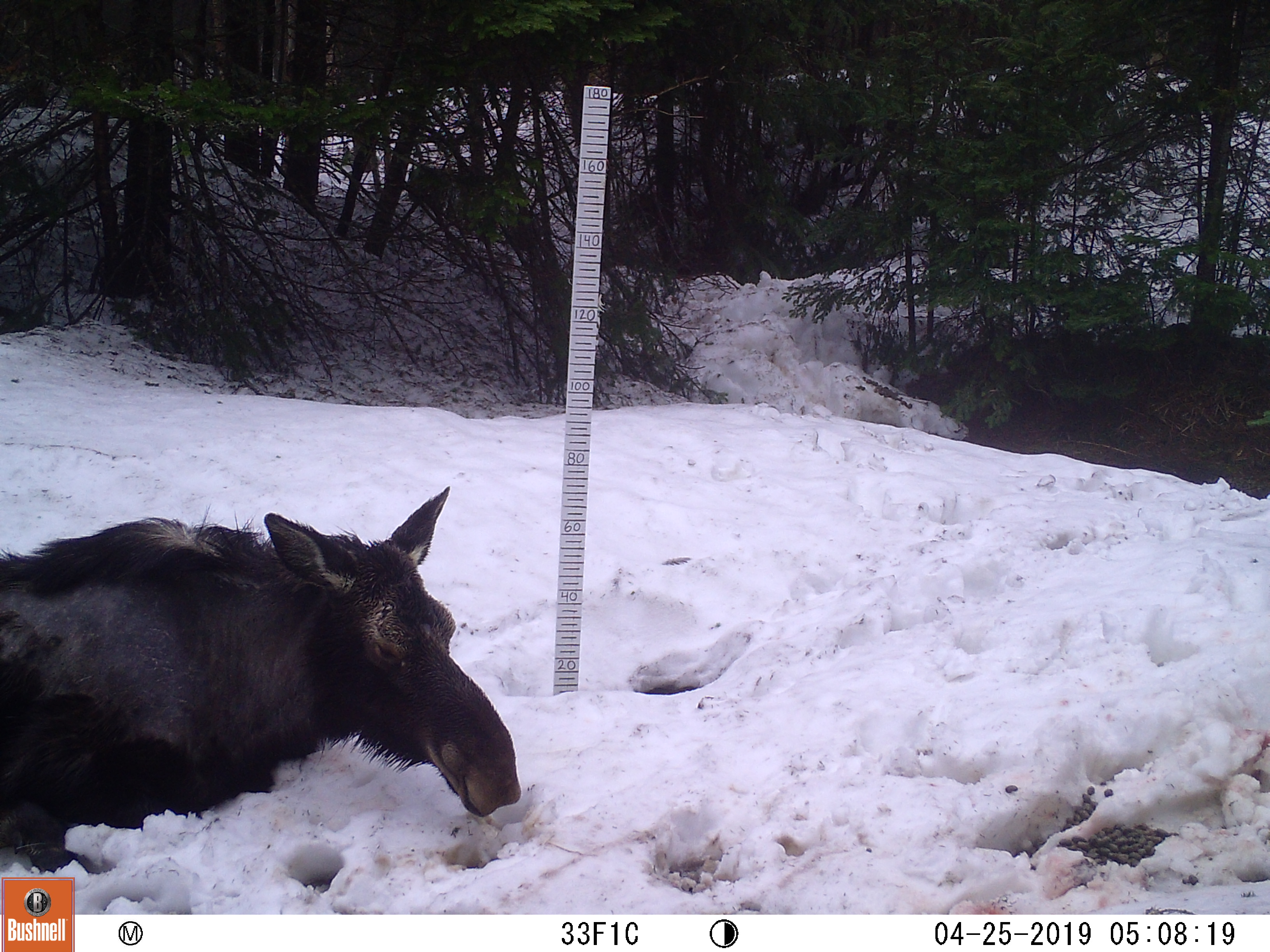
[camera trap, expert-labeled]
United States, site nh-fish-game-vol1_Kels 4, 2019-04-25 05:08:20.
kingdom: Animalia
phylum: Chordata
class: Mammalia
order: Artiodactyla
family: Cervidae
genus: Alces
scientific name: Alces alces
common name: moose